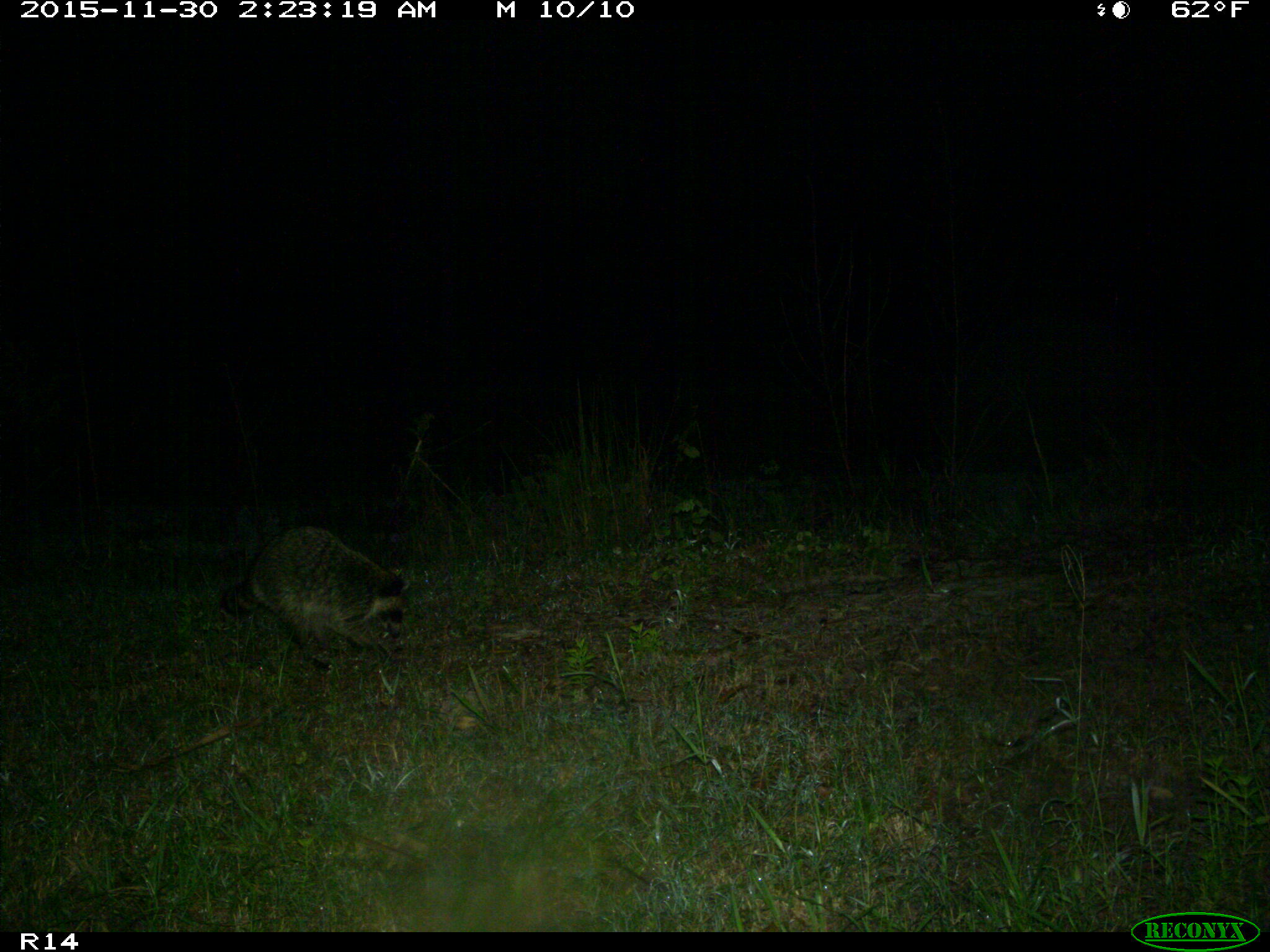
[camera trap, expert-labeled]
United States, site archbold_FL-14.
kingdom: Animalia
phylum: Chordata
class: Mammalia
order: Carnivora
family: Procyonidae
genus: Procyon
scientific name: Procyon lotor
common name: common raccoon